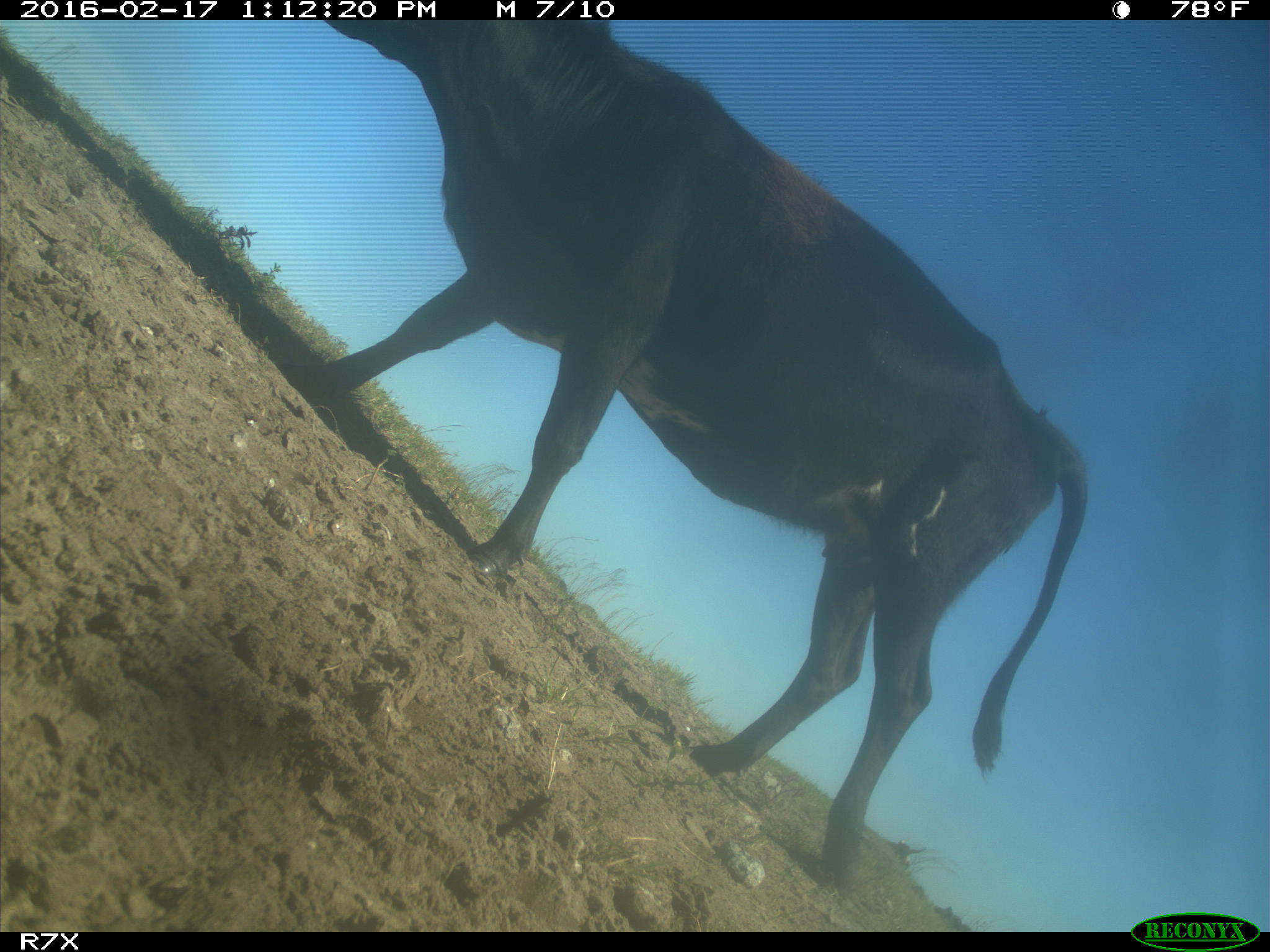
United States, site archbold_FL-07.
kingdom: Animalia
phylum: Chordata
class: Mammalia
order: Artiodactyla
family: Bovidae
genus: Bos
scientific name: Bos taurus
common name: domestic cow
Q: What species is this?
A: Bos taurus (domestic cow).